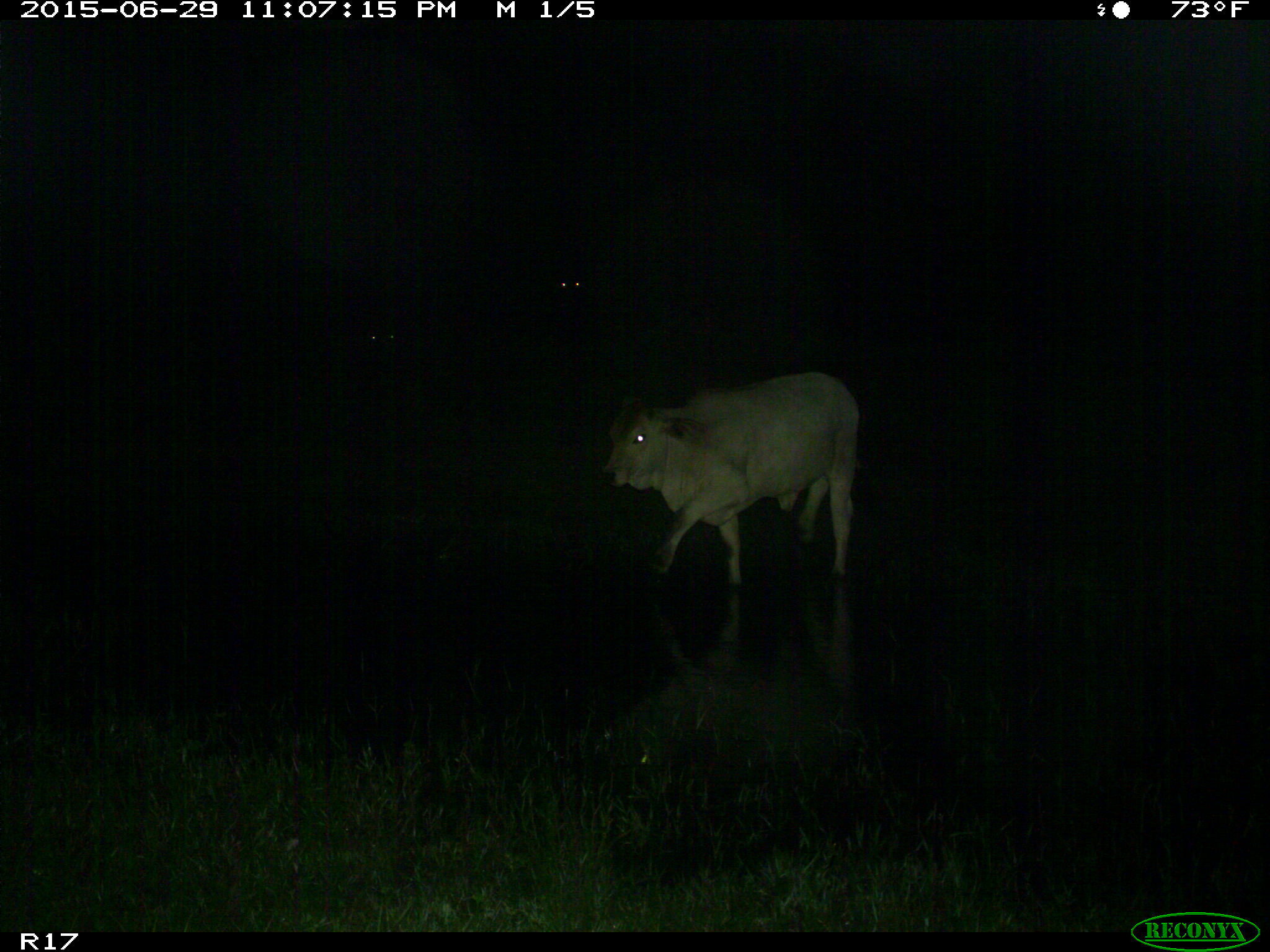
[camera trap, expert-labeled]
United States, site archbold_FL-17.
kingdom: Animalia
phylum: Chordata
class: Mammalia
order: Artiodactyla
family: Bovidae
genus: Bos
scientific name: Bos taurus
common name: domestic cow